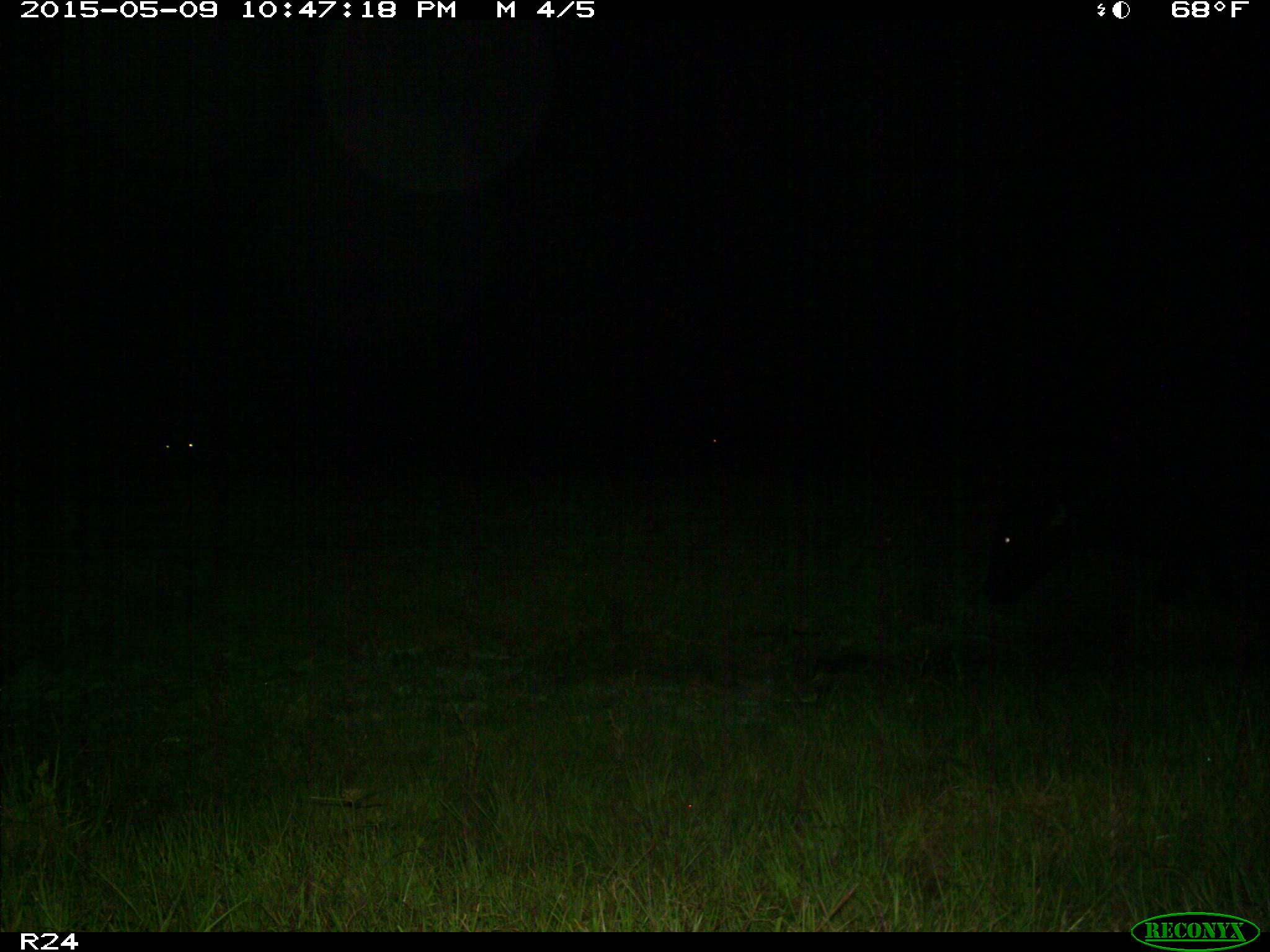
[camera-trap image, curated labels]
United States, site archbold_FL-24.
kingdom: Animalia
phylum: Chordata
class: Mammalia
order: Artiodactyla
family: Bovidae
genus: Bos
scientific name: Bos taurus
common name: domestic cow